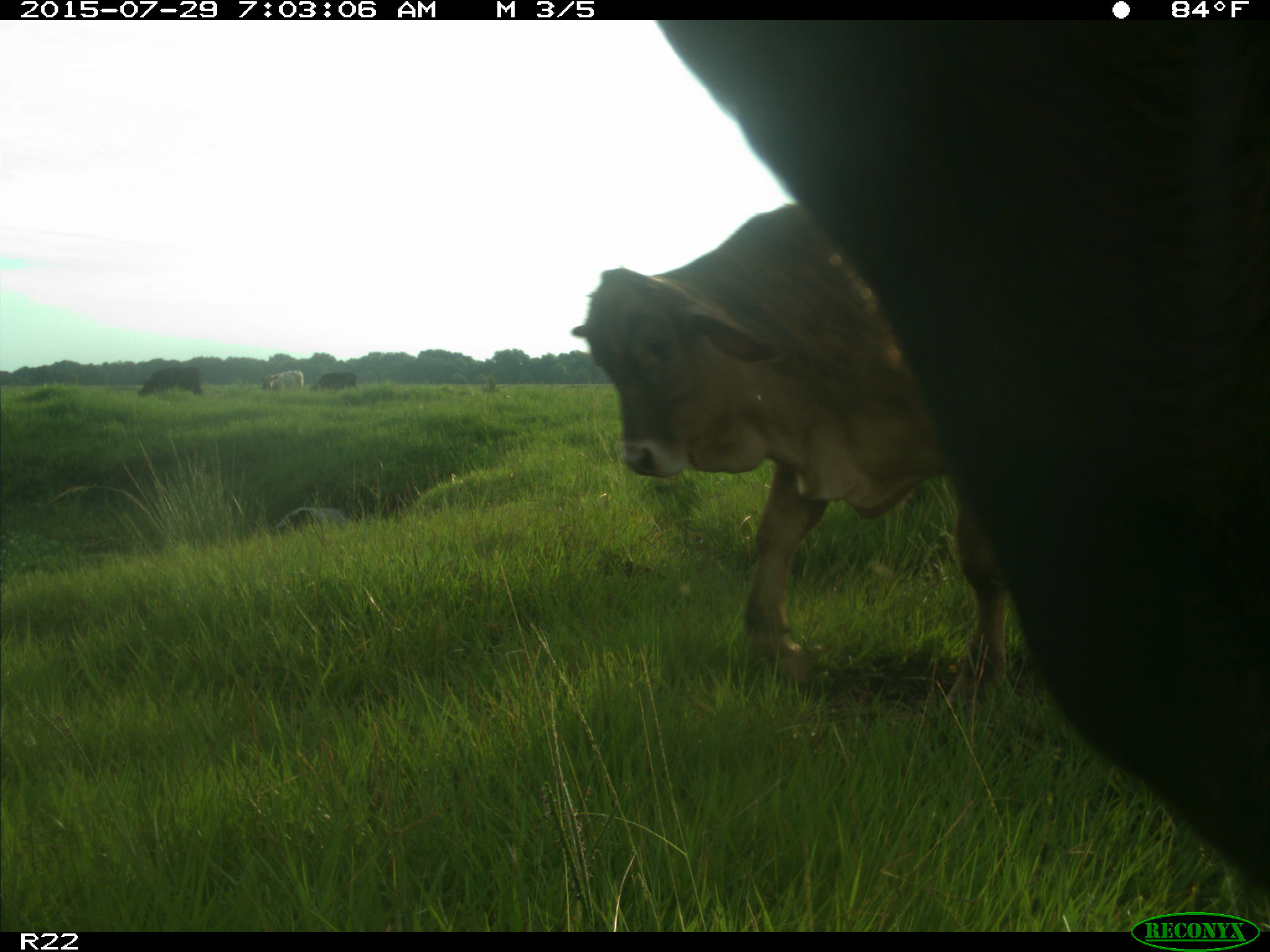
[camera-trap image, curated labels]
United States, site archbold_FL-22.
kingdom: Animalia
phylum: Chordata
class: Mammalia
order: Artiodactyla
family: Bovidae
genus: Bos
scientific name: Bos taurus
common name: domestic cow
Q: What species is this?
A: Bos taurus (domestic cow).